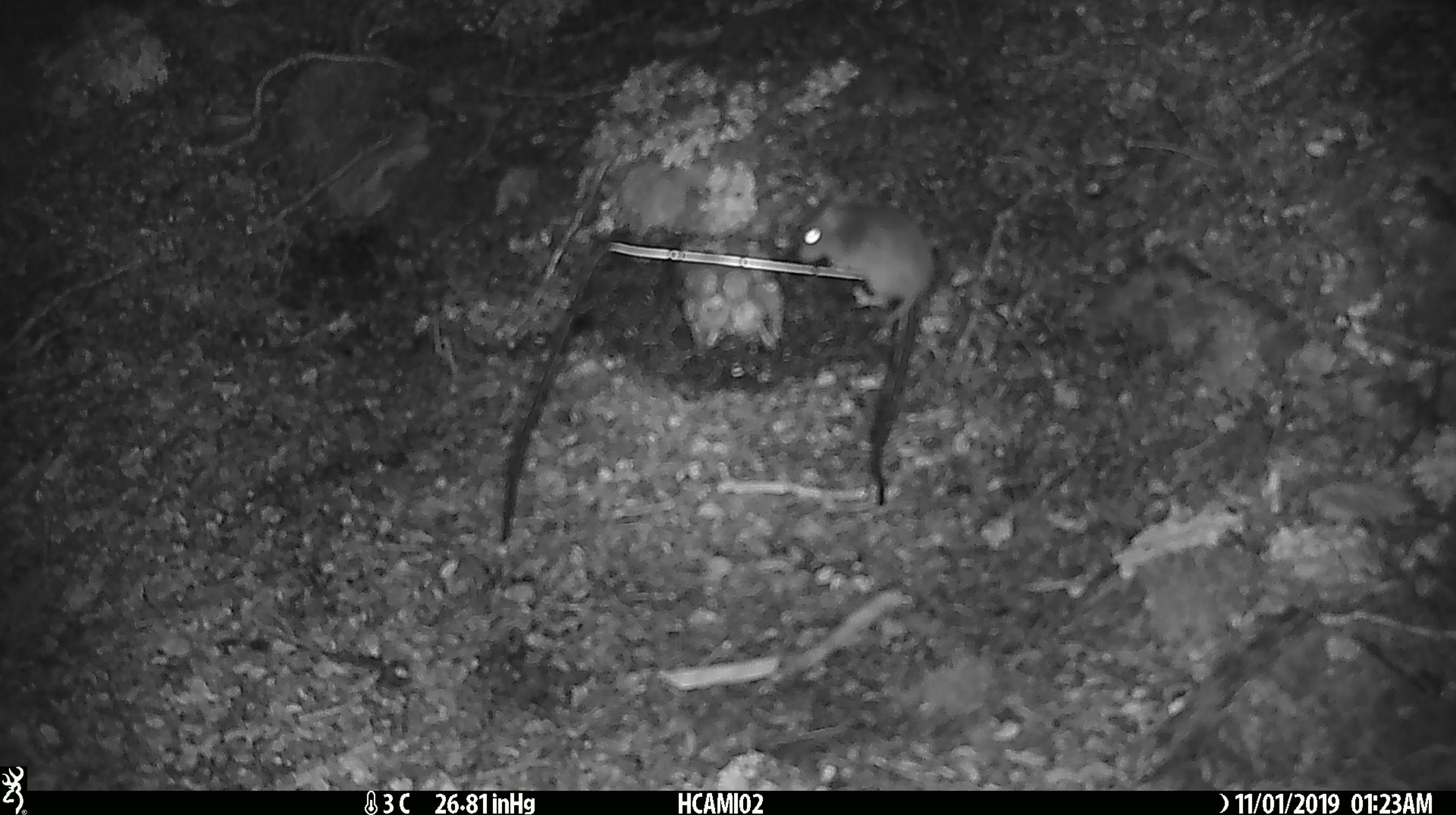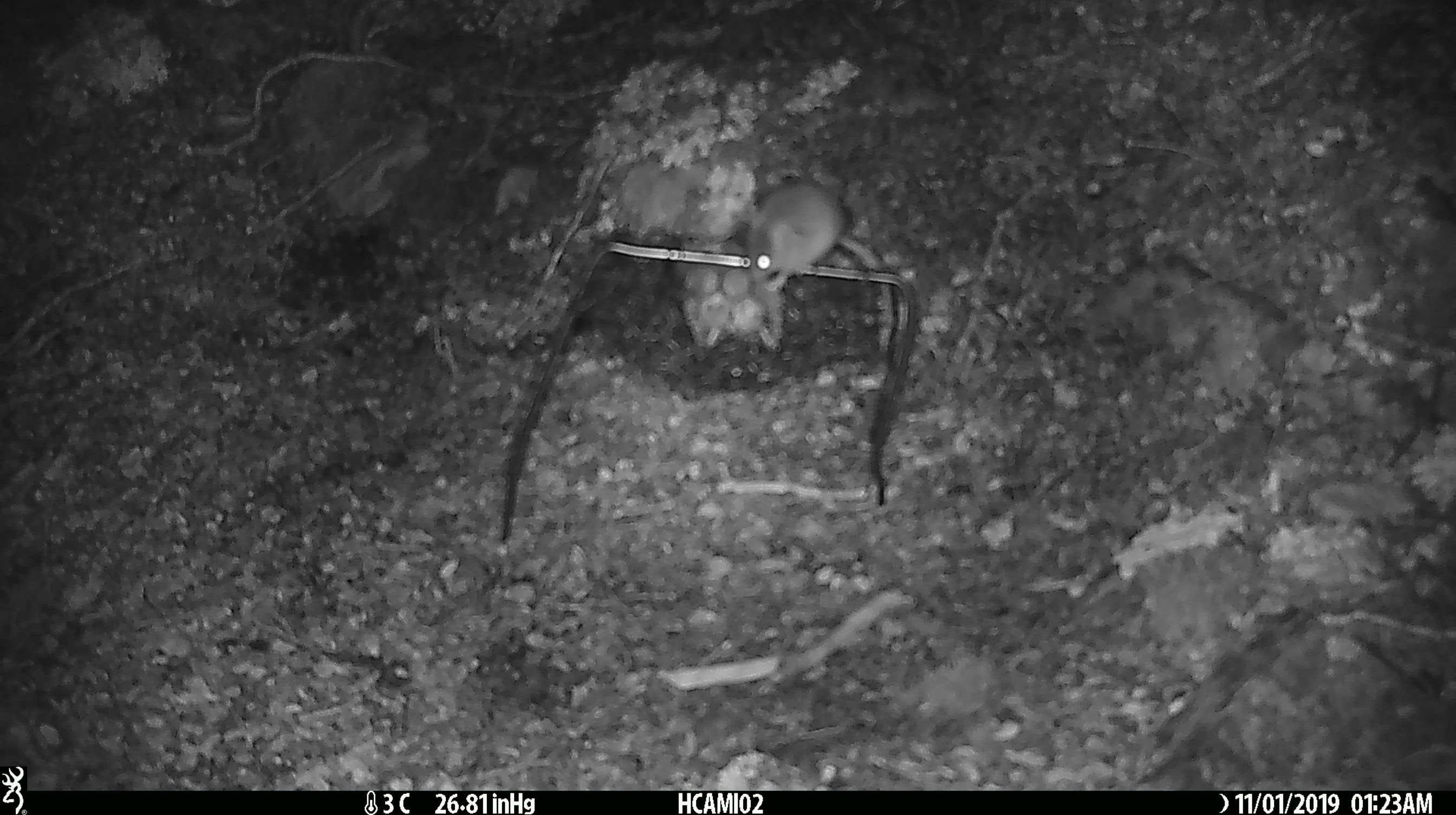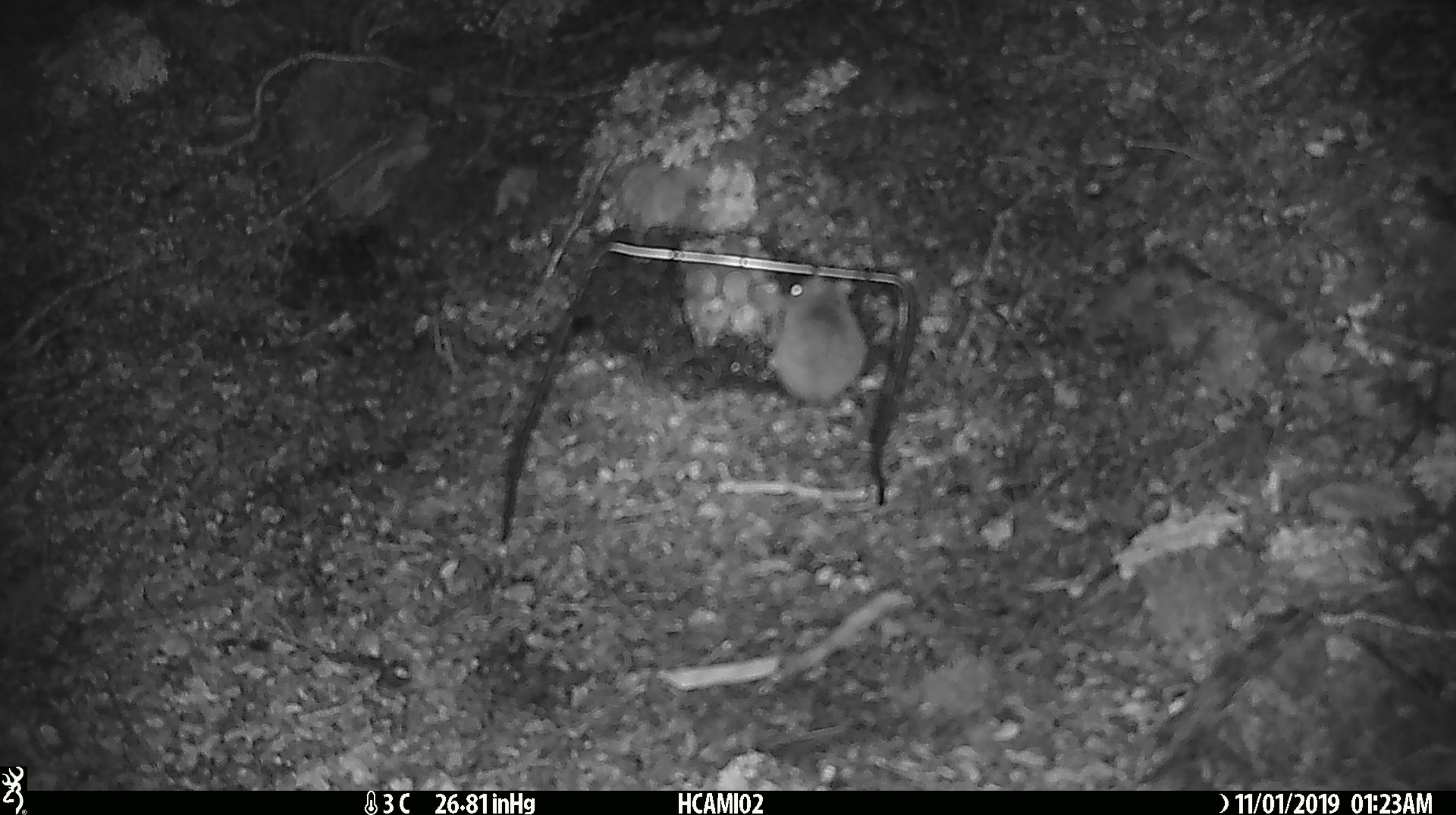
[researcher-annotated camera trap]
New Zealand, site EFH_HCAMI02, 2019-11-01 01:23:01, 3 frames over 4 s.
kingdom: Animalia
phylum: Chordata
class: Mammalia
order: Rodentia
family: Muridae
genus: Mus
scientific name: Mus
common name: mouse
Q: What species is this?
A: Mouse (Mus).